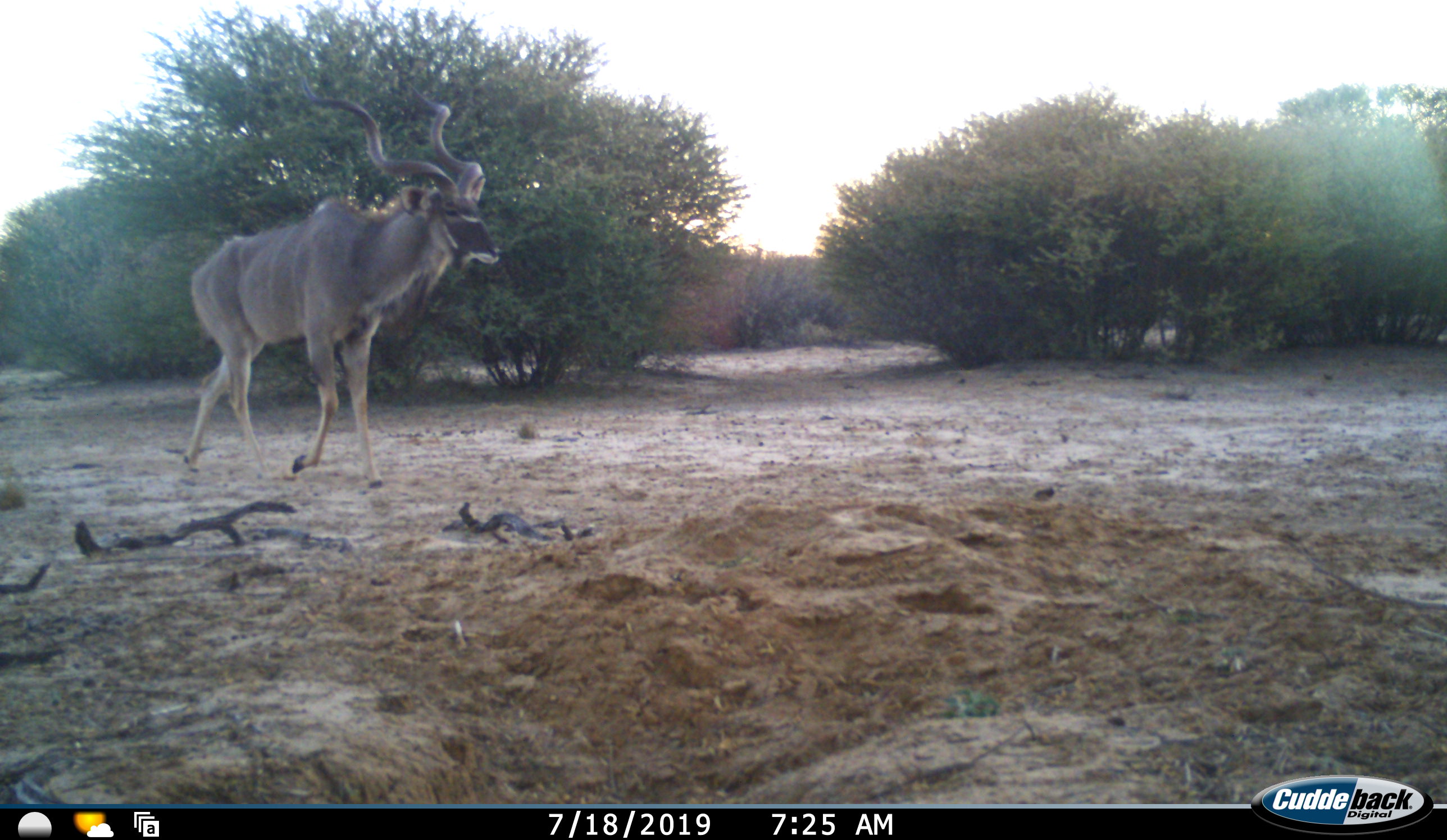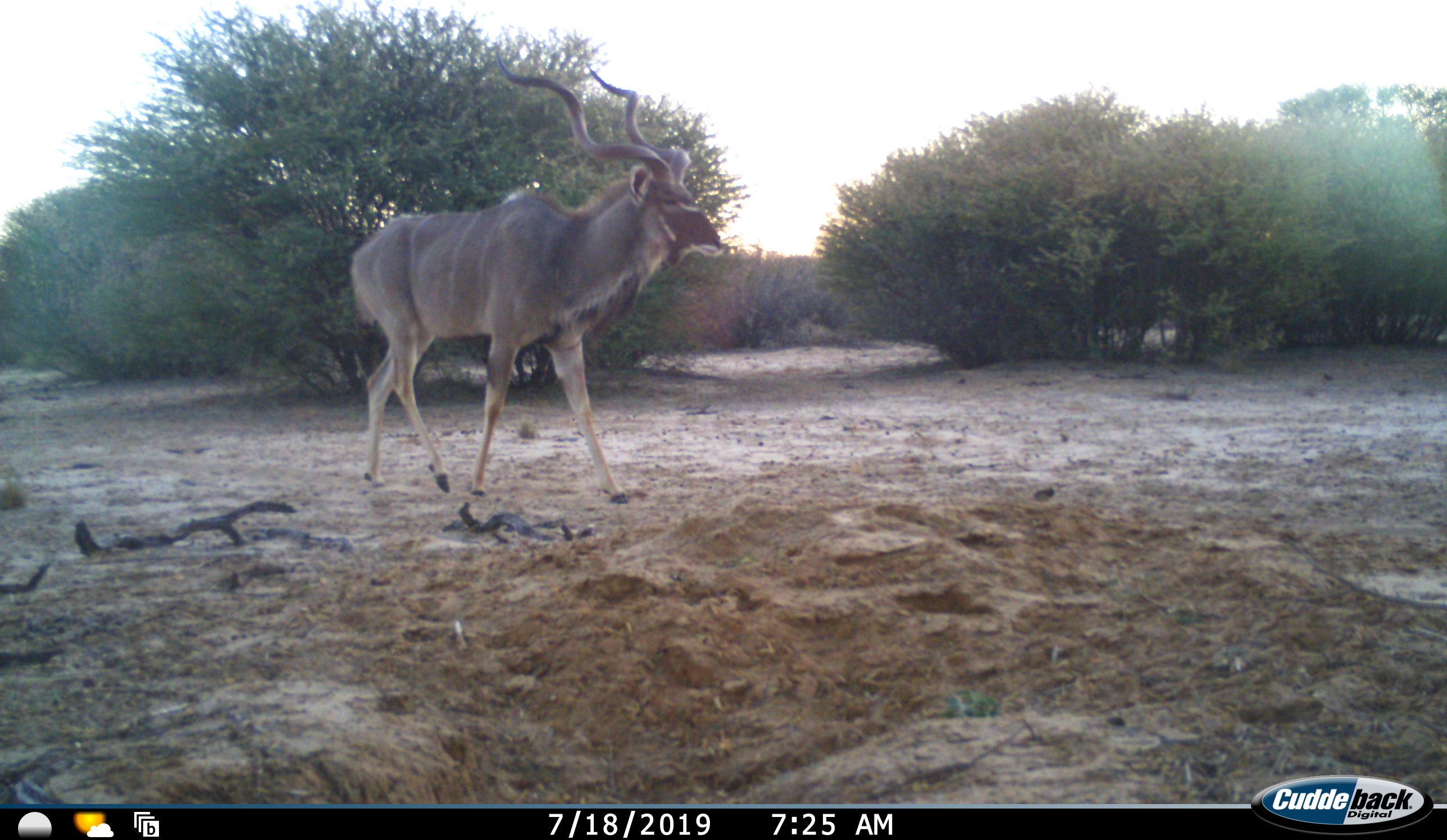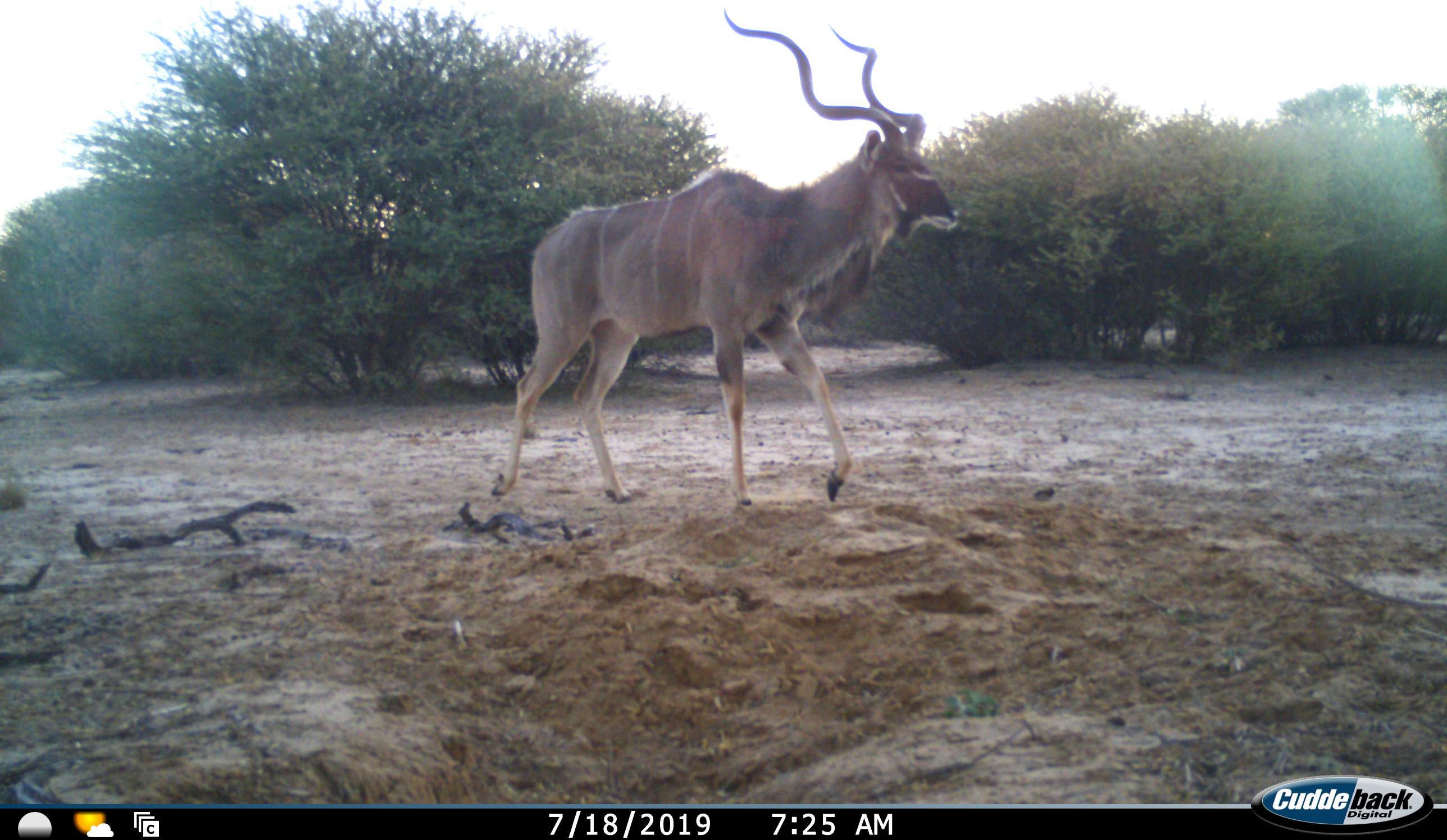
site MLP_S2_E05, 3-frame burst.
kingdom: Animalia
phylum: Chordata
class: Mammalia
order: Artiodactyla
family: Bovidae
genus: Tragelaphus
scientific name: Tragelaphus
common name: kudu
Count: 1.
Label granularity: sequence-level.